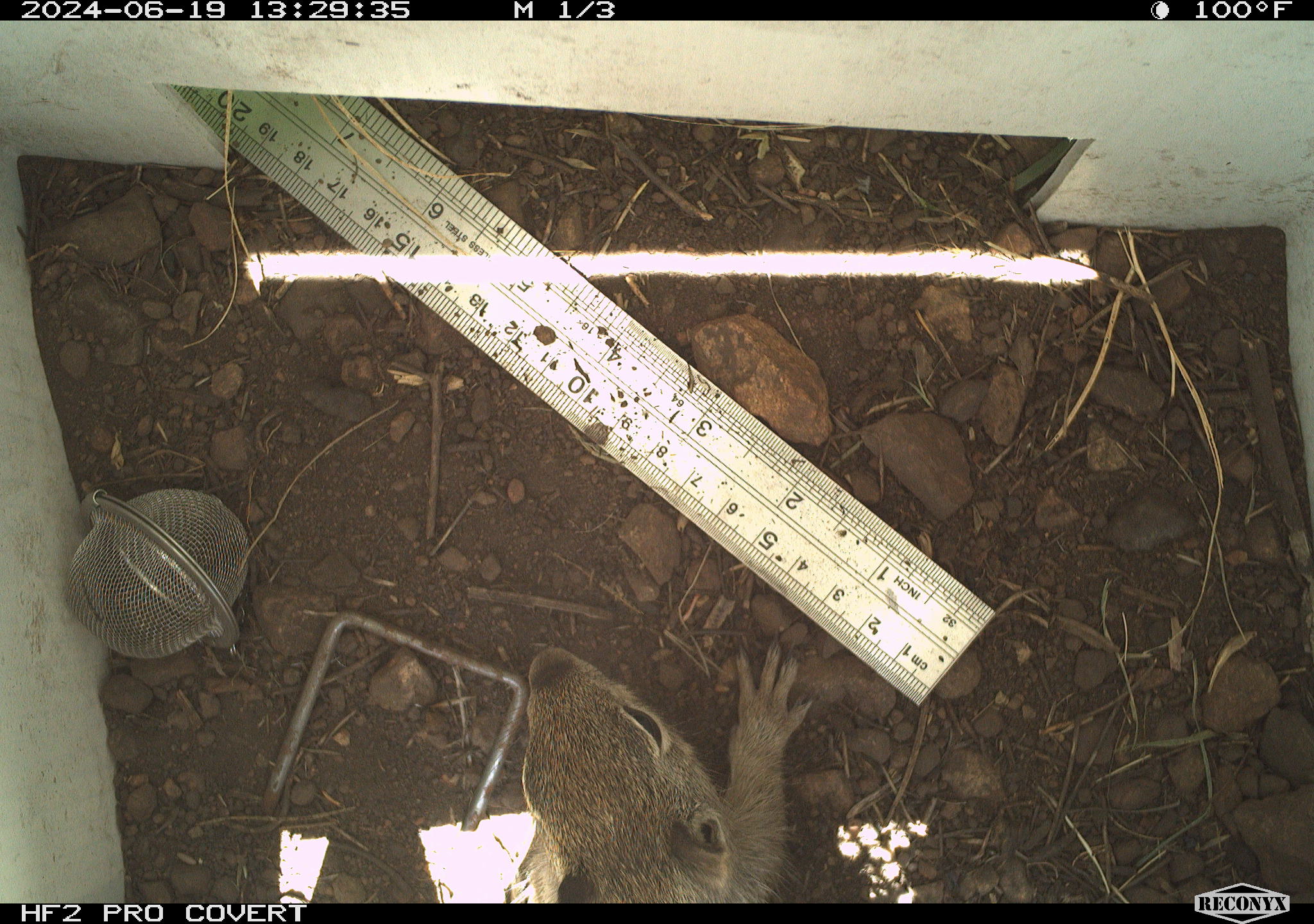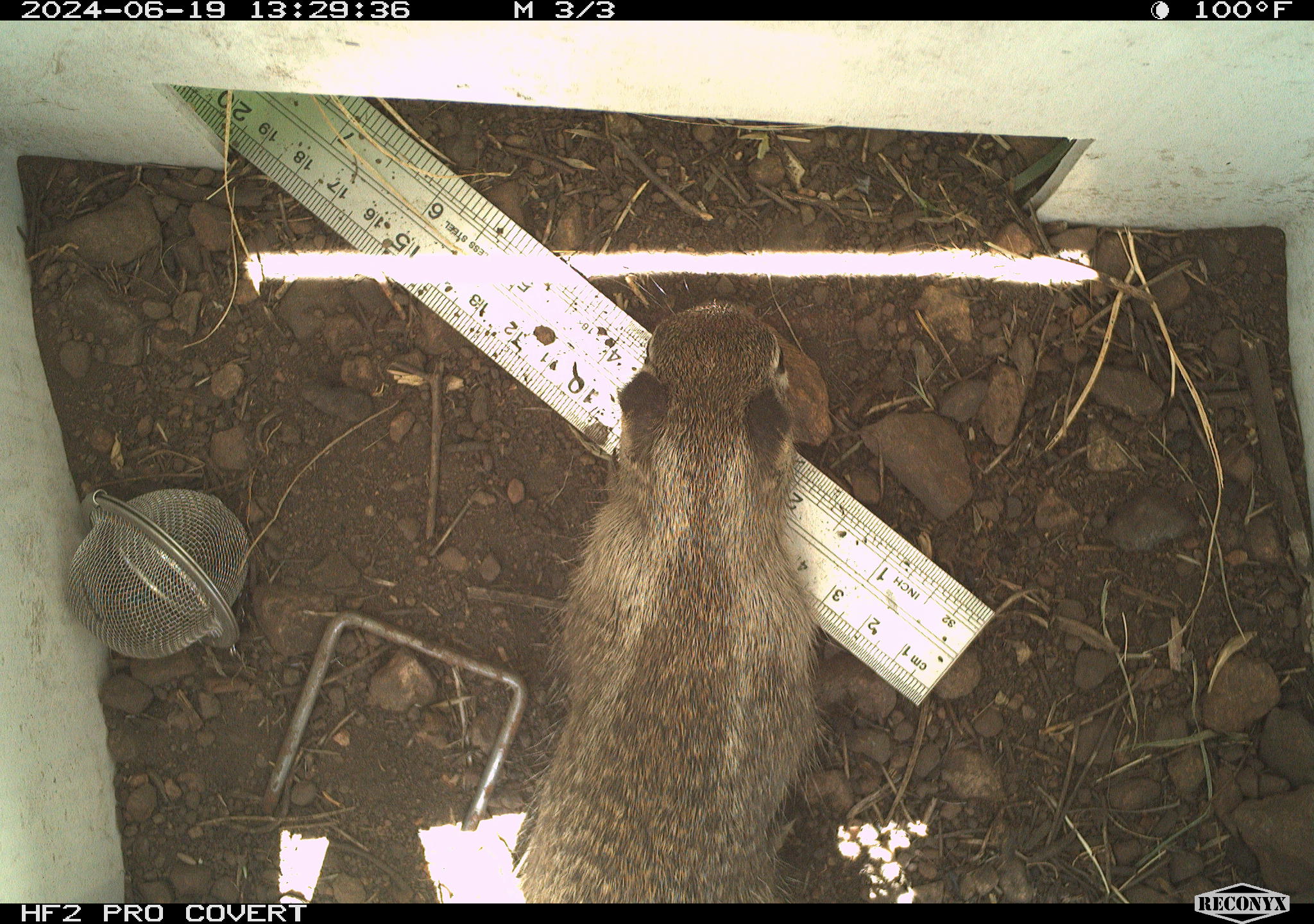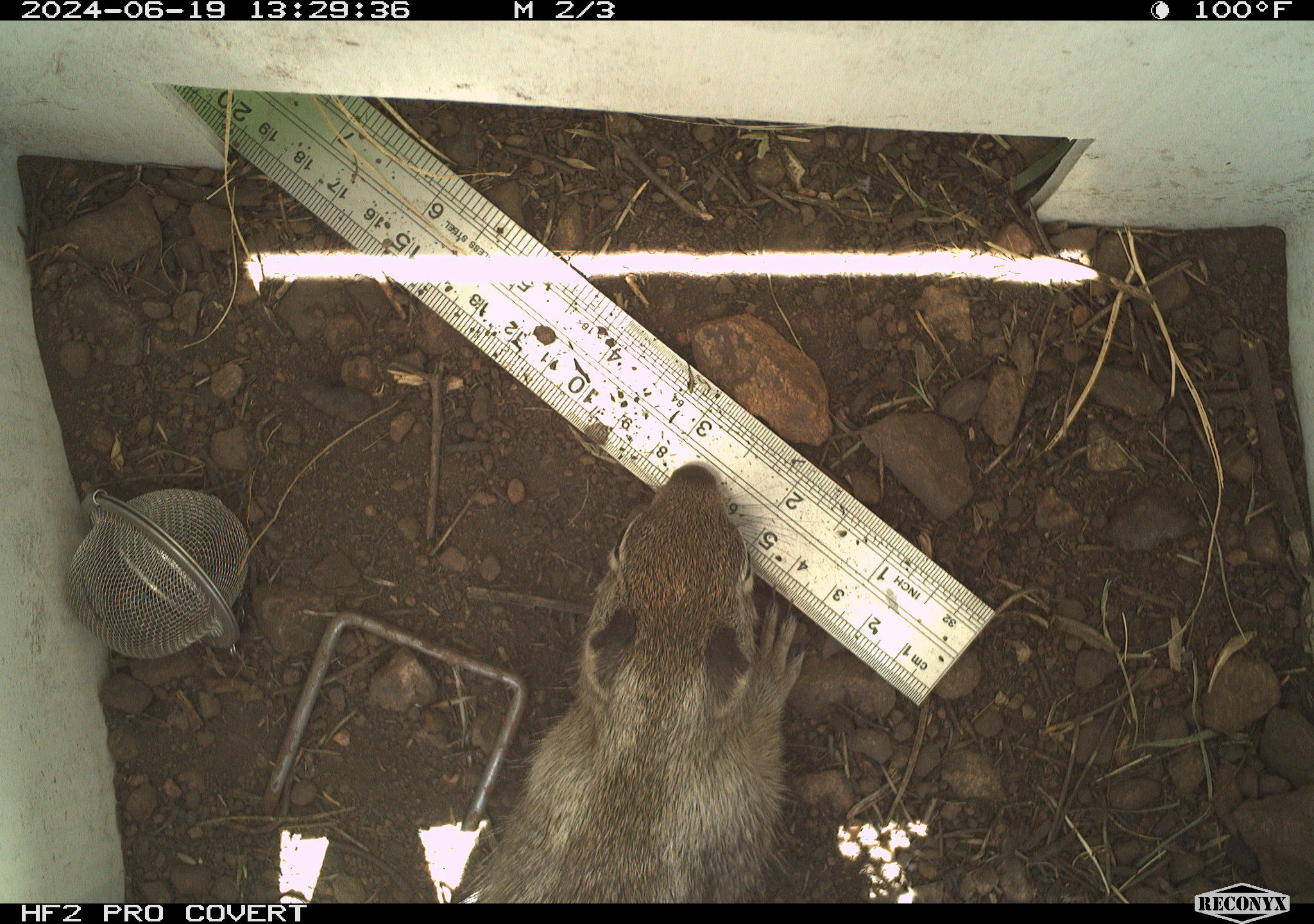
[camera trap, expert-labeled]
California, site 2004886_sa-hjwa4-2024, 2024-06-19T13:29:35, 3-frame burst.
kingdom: Animalia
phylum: Chordata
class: Mammalia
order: Rodentia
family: Sciuridae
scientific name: Sciuridae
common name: squirrels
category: sciuridae family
Sciuridae family (squirrels) (Sciuridae).